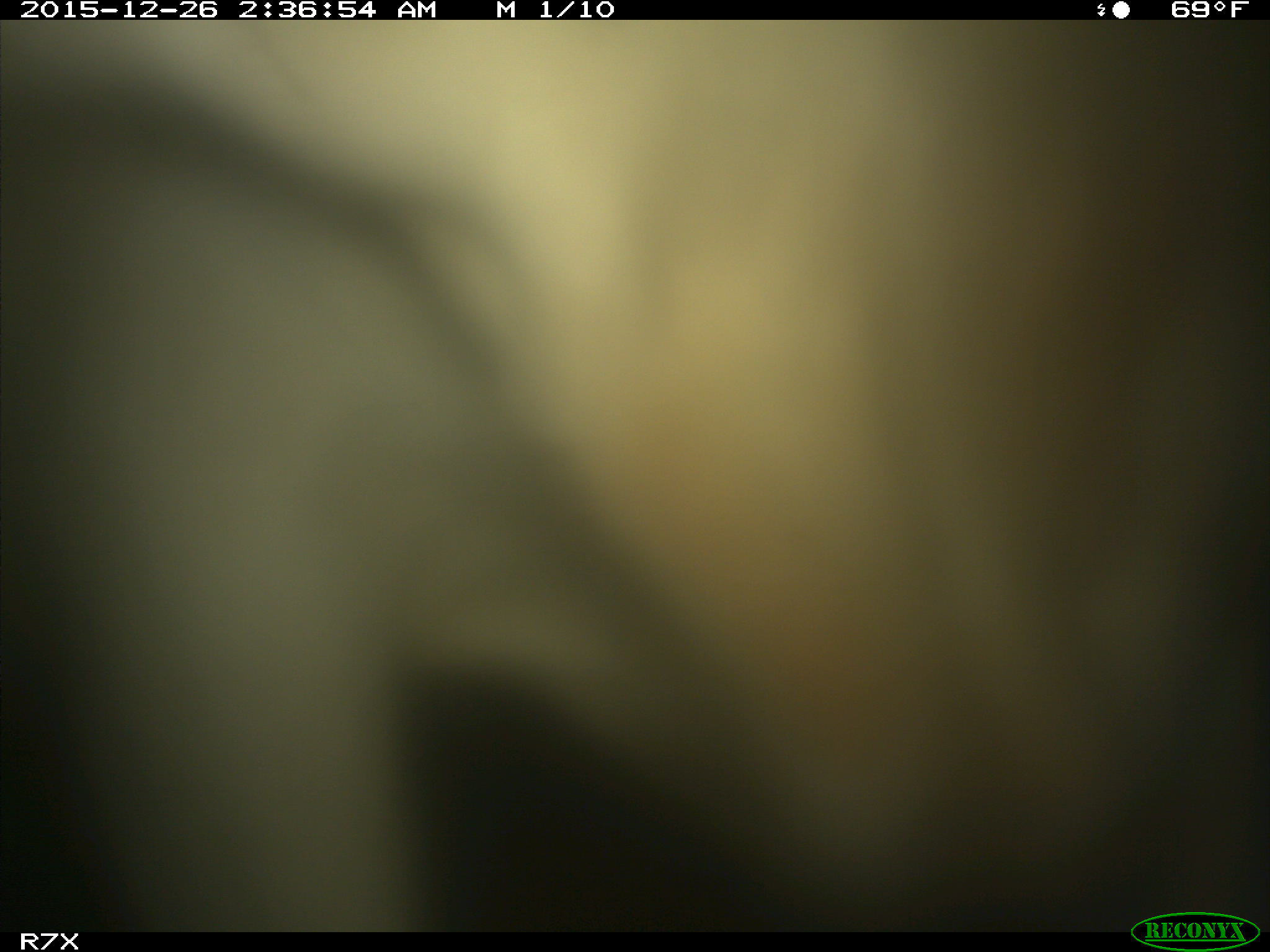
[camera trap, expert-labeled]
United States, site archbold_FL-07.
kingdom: Animalia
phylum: Chordata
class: Mammalia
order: Artiodactyla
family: Bovidae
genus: Bos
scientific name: Bos taurus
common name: domestic cow